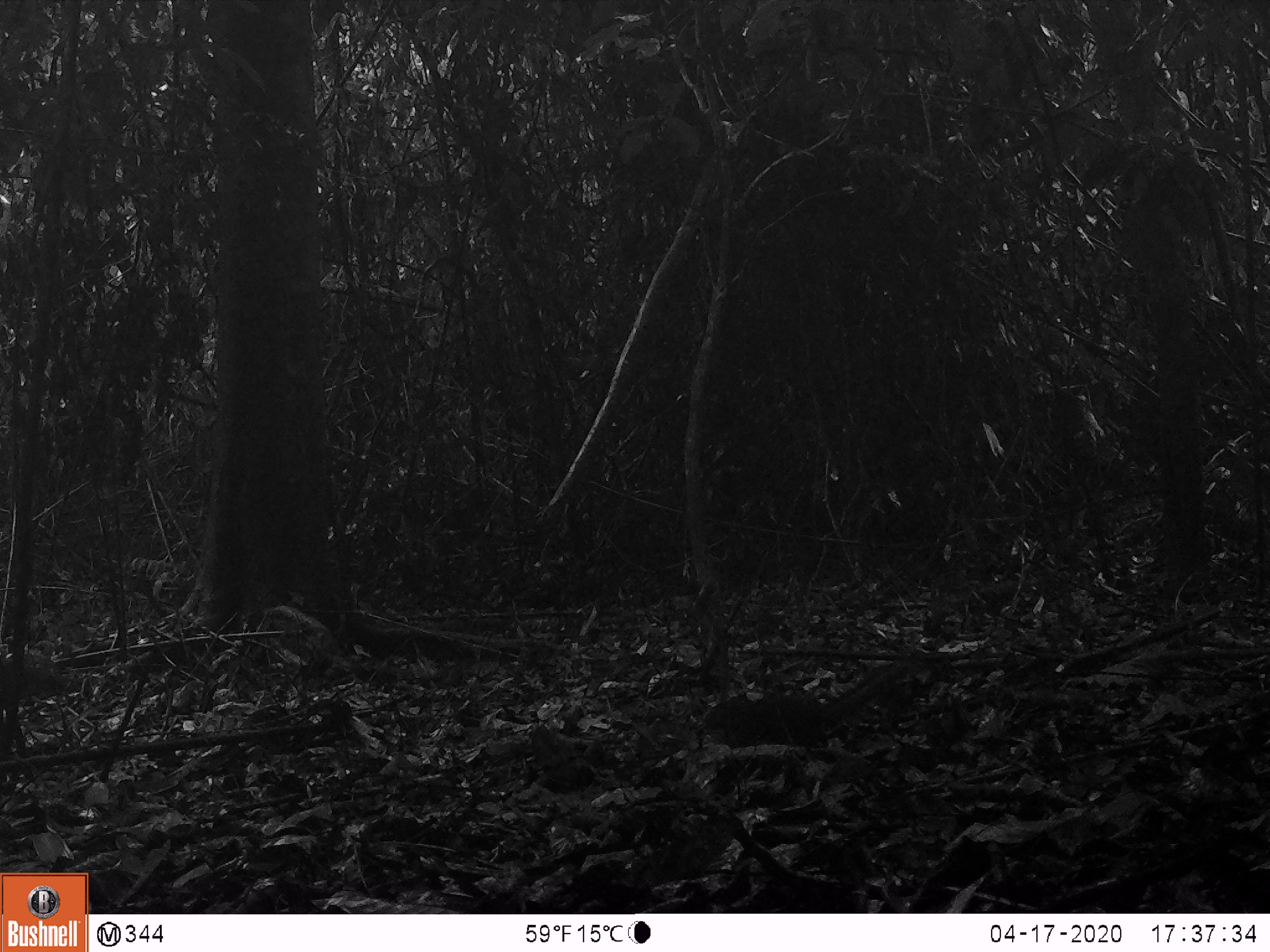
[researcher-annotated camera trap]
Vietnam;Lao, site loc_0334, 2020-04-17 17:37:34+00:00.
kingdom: Animalia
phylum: Chordata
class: Mammalia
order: Rodentia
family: Sciuridae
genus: Dremomys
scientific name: Dremomys rufigenis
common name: red-cheeked squirrel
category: red cheeked squirrel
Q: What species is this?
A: Red cheeked squirrel (red-cheeked squirrel) (Dremomys rufigenis).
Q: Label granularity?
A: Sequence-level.